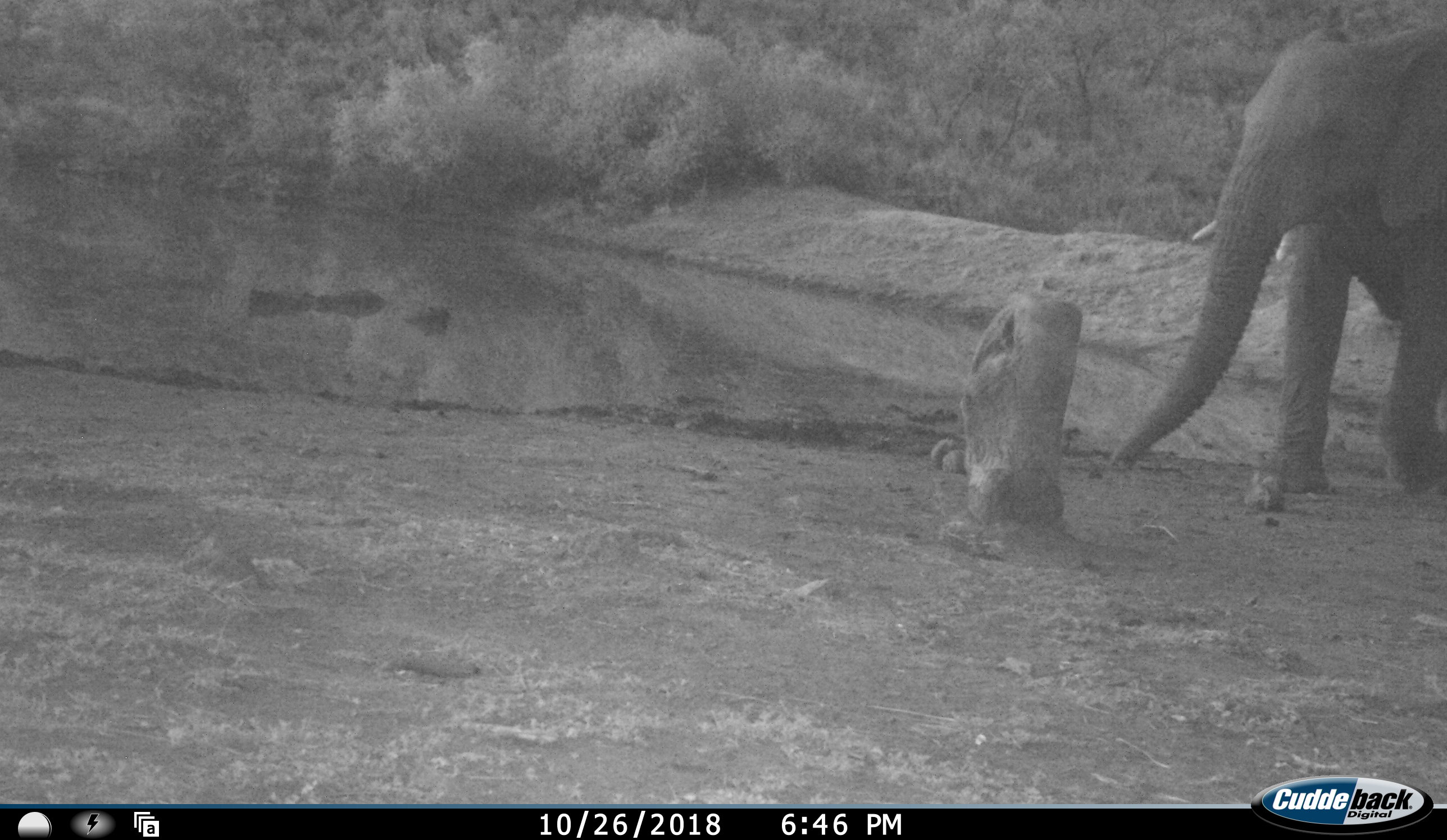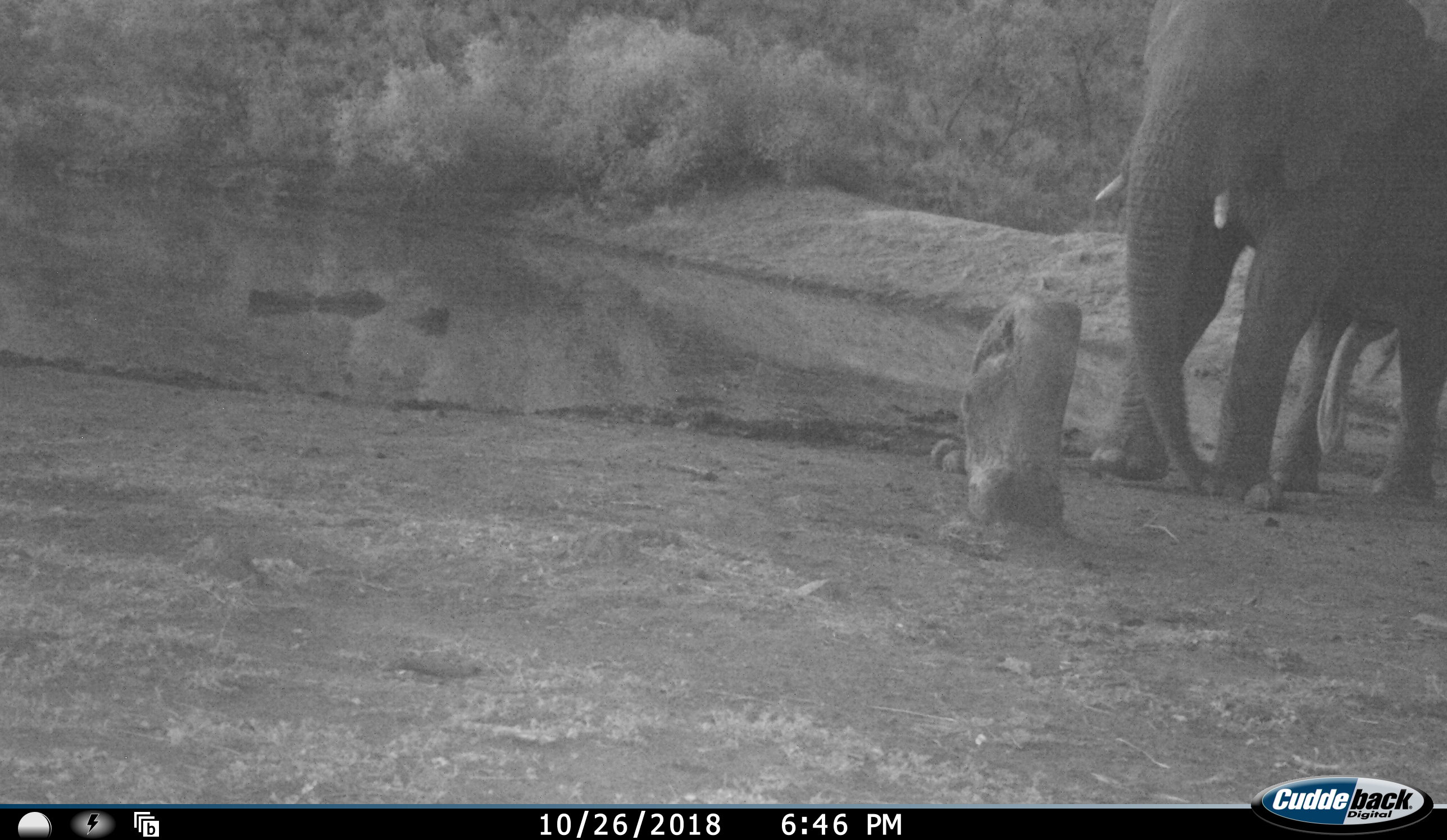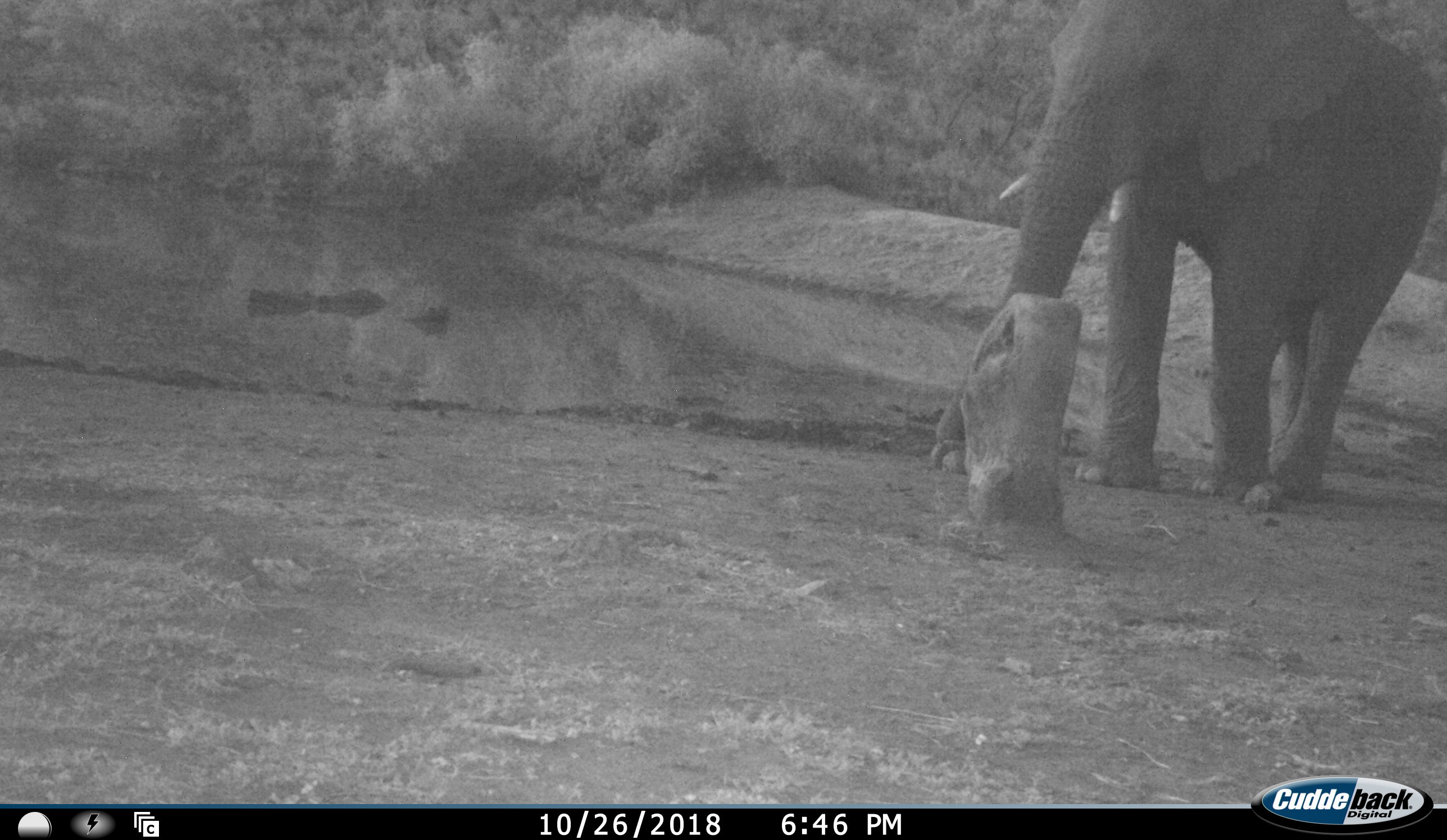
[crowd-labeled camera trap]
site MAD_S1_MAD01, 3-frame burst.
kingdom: Animalia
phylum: Chordata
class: Mammalia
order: Proboscidea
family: Elephantidae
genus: Loxodonta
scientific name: Loxodonta africana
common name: african bush elephant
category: elephant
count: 1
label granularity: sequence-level